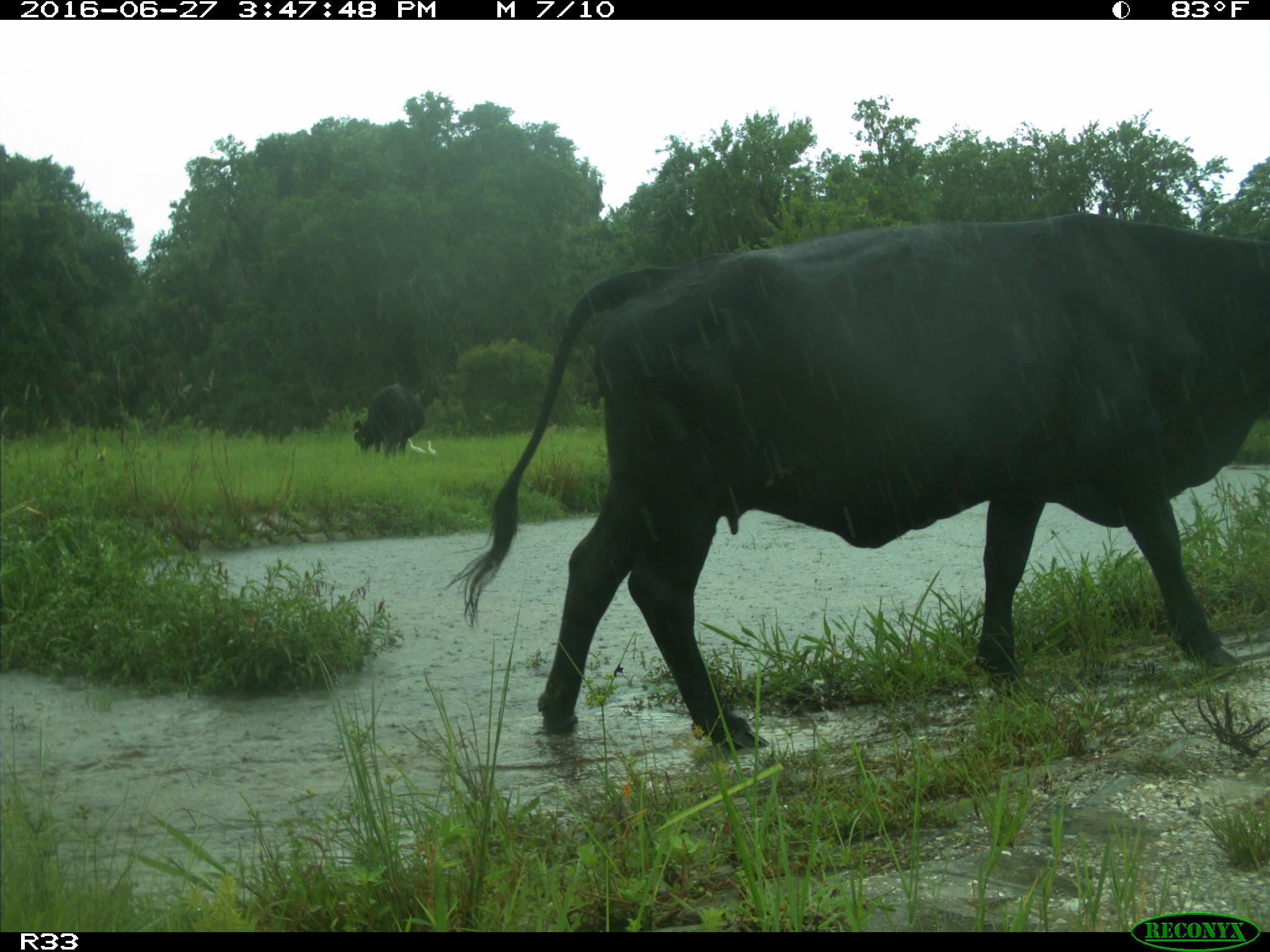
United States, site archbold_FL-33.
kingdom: Animalia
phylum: Chordata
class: Mammalia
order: Artiodactyla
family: Bovidae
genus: Bos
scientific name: Bos taurus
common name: domestic cow